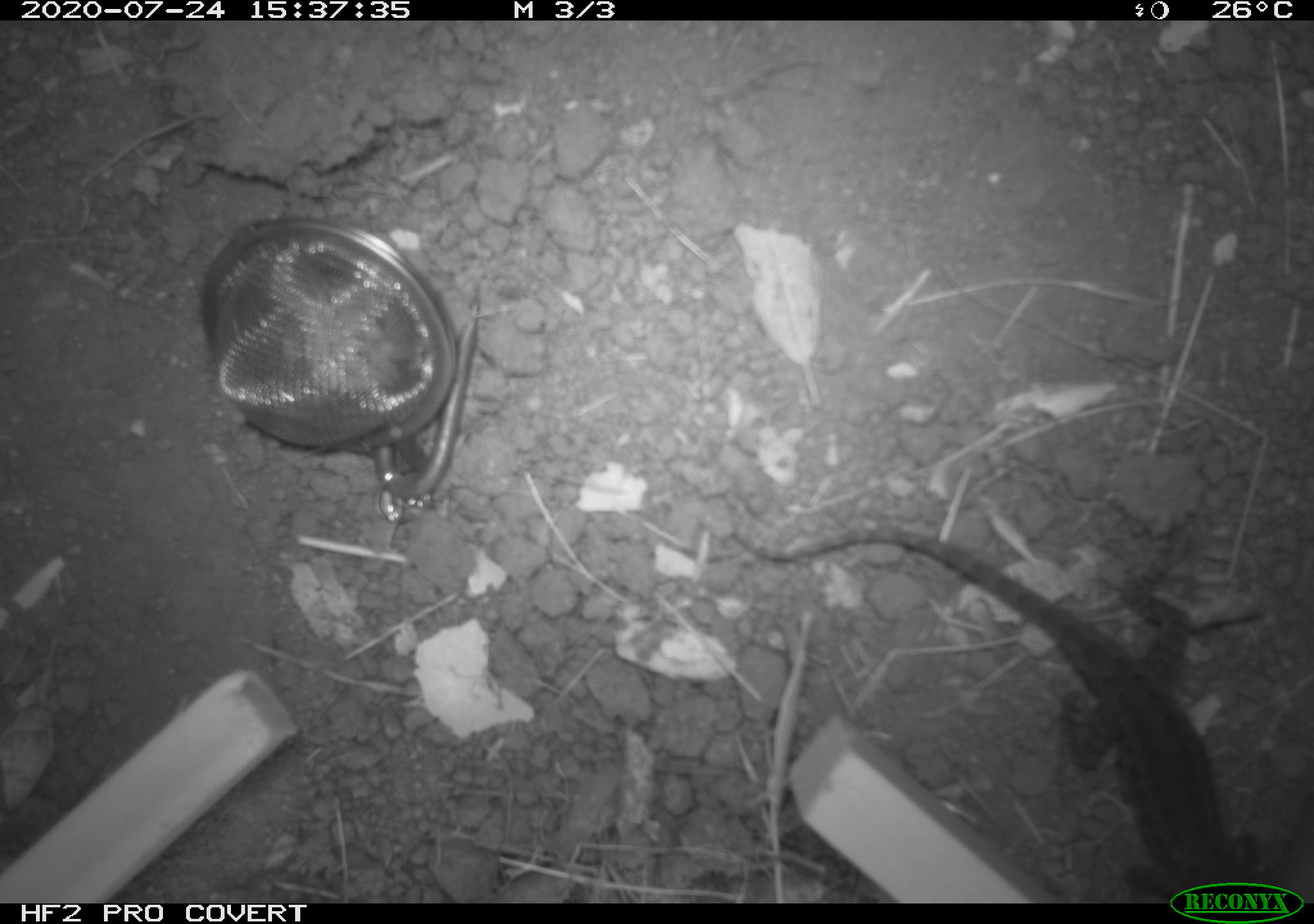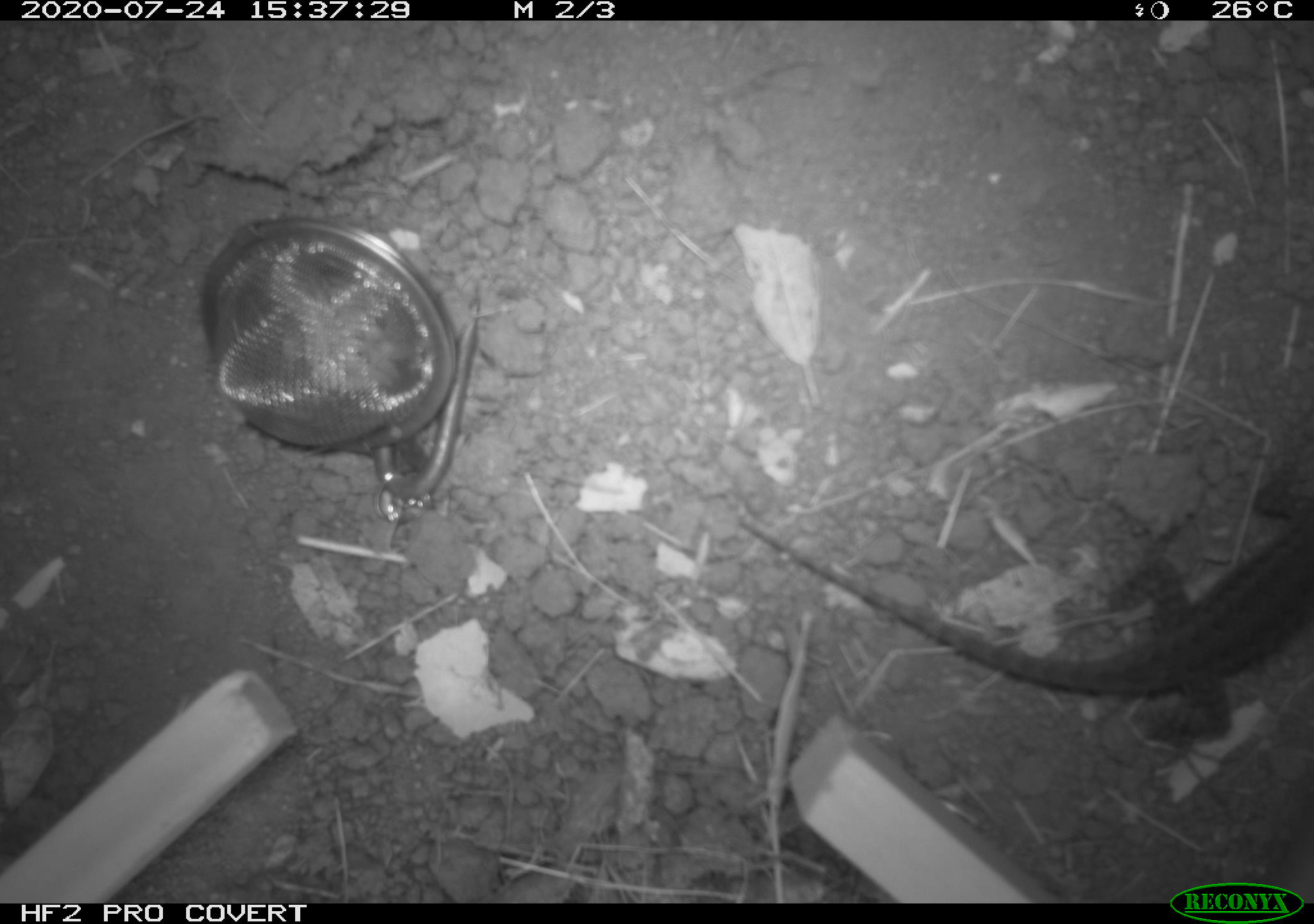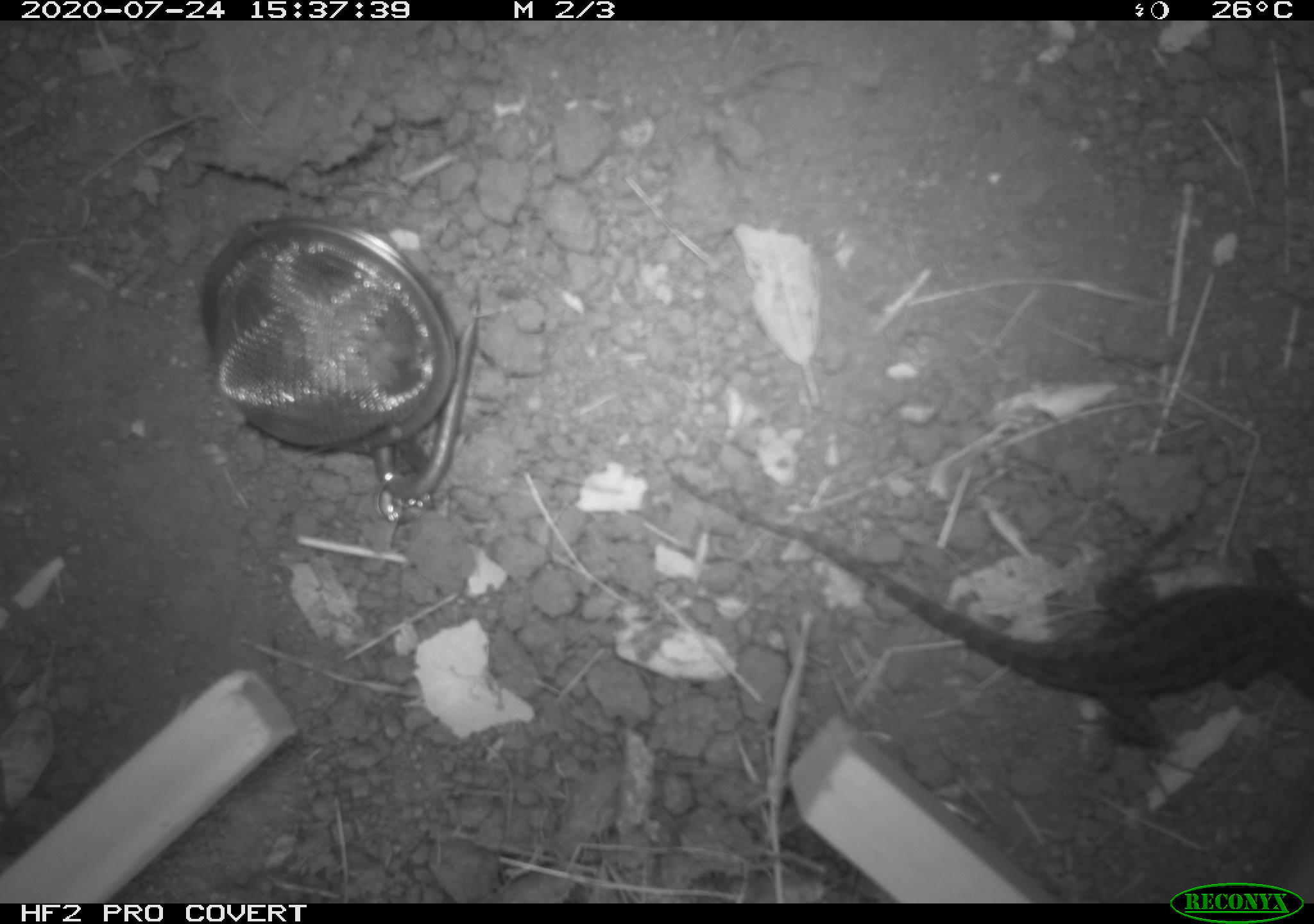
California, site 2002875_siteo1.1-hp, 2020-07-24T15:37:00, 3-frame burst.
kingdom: Animalia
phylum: Chordata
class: Reptilia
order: Squamata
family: Phrynosomatidae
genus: Sceloporus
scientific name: Sceloporus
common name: spiny lizards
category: sceloporus species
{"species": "sceloporus species (spiny lizards) (Sceloporus)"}